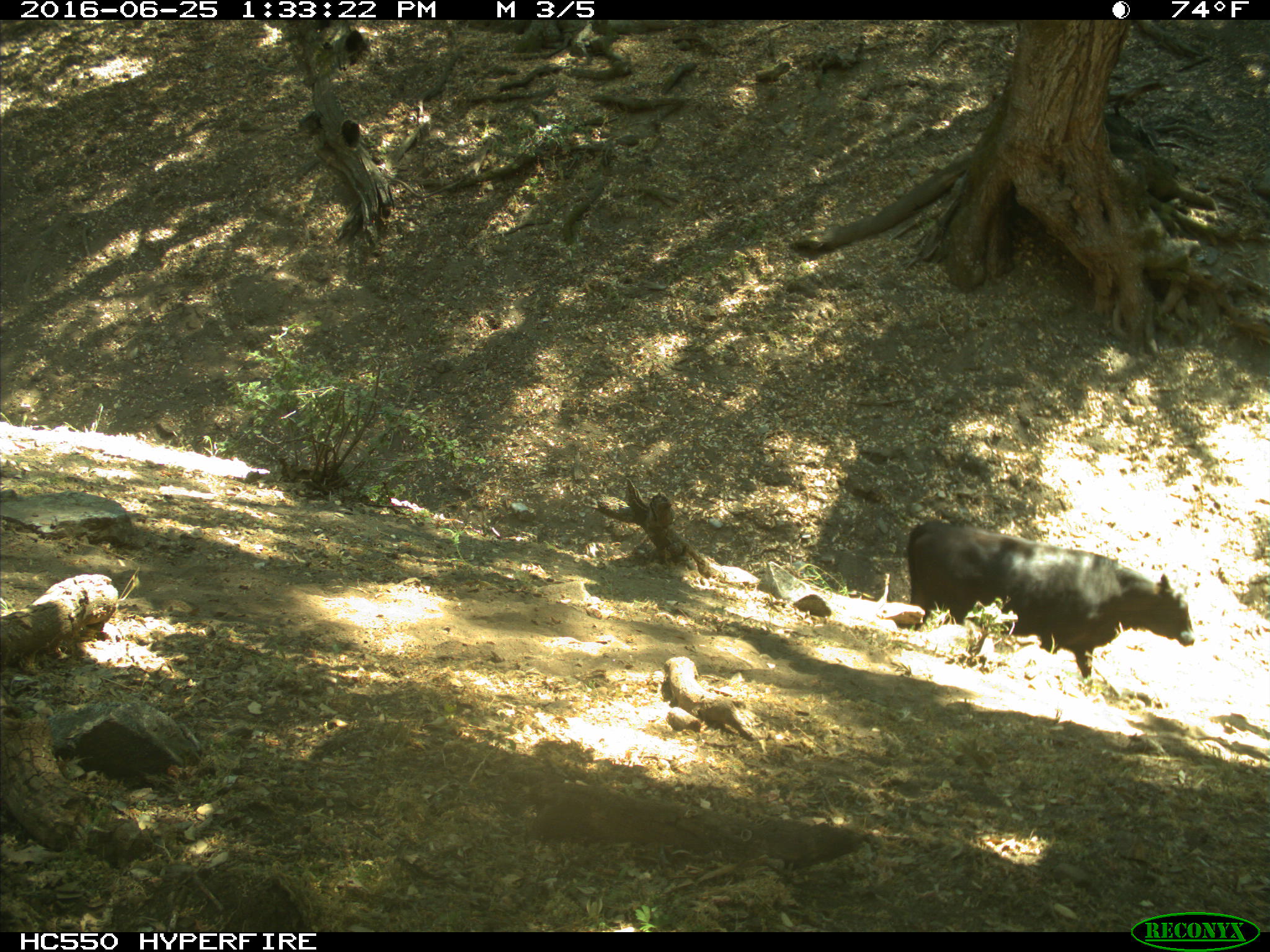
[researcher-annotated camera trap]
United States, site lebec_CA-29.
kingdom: Animalia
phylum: Chordata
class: Mammalia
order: Artiodactyla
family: Bovidae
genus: Bos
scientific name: Bos taurus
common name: domestic cow